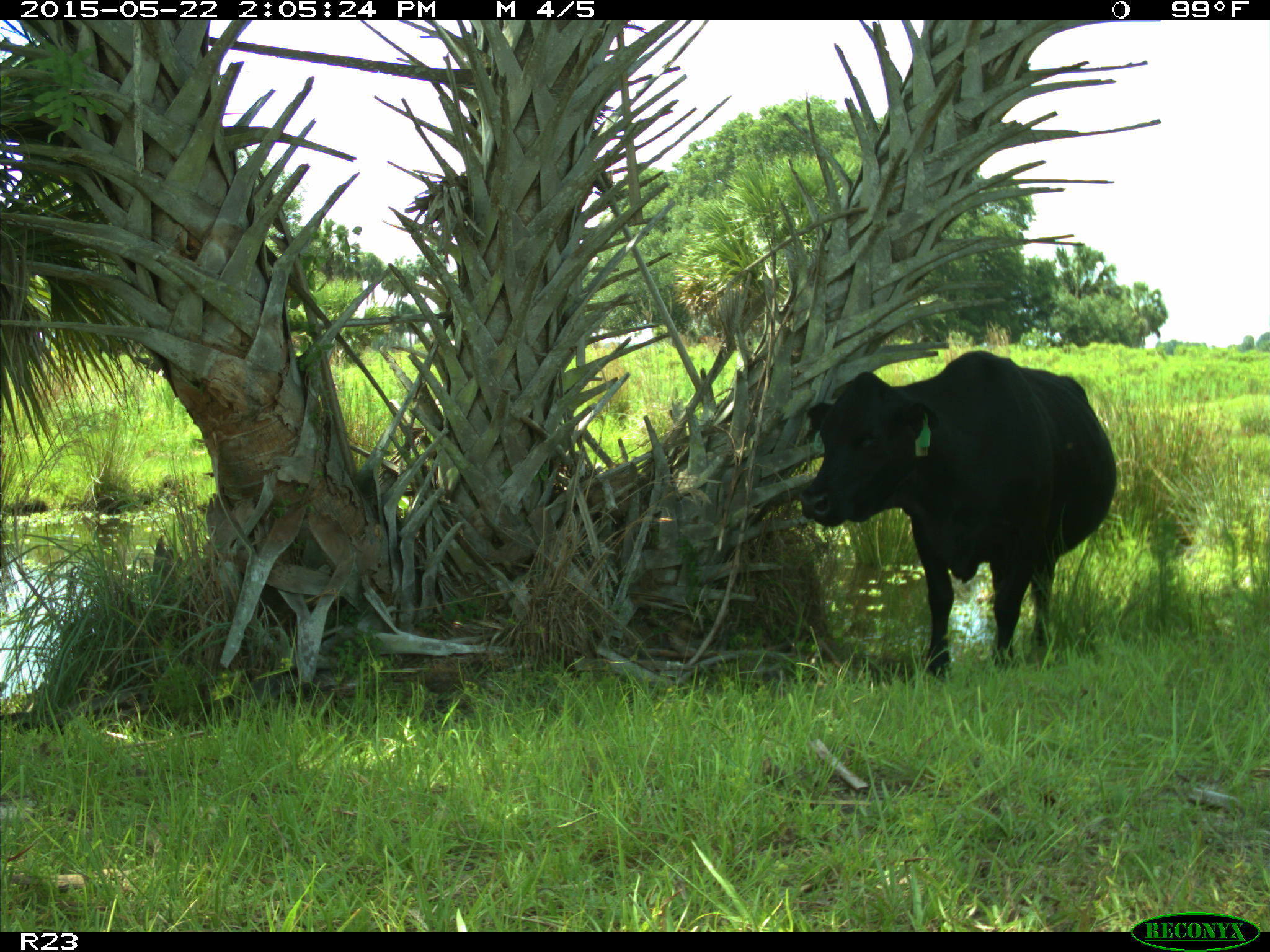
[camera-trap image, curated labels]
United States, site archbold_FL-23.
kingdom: Animalia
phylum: Chordata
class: Mammalia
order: Artiodactyla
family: Bovidae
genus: Bos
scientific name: Bos taurus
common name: domestic cow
Bos taurus (domestic cow).